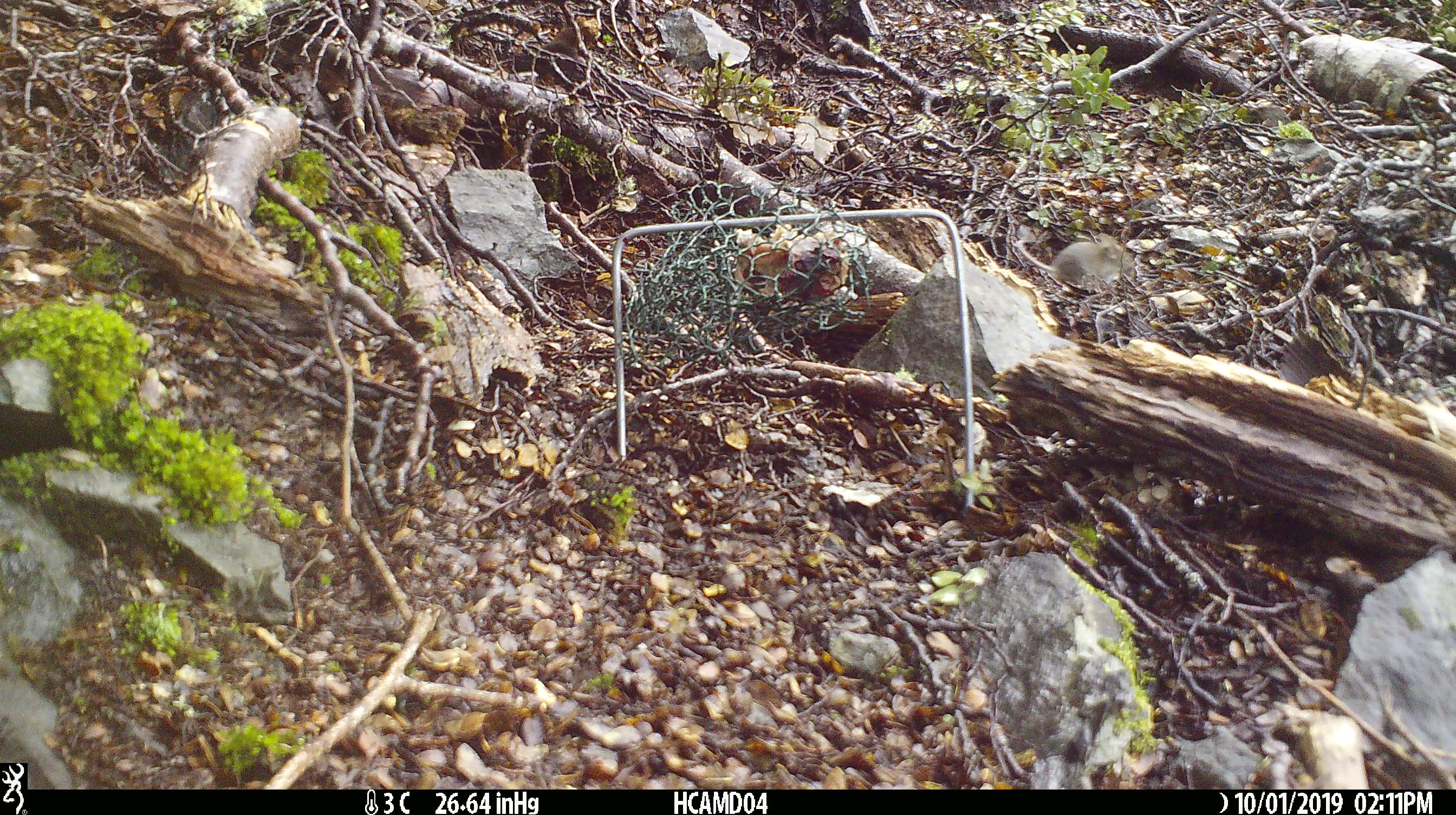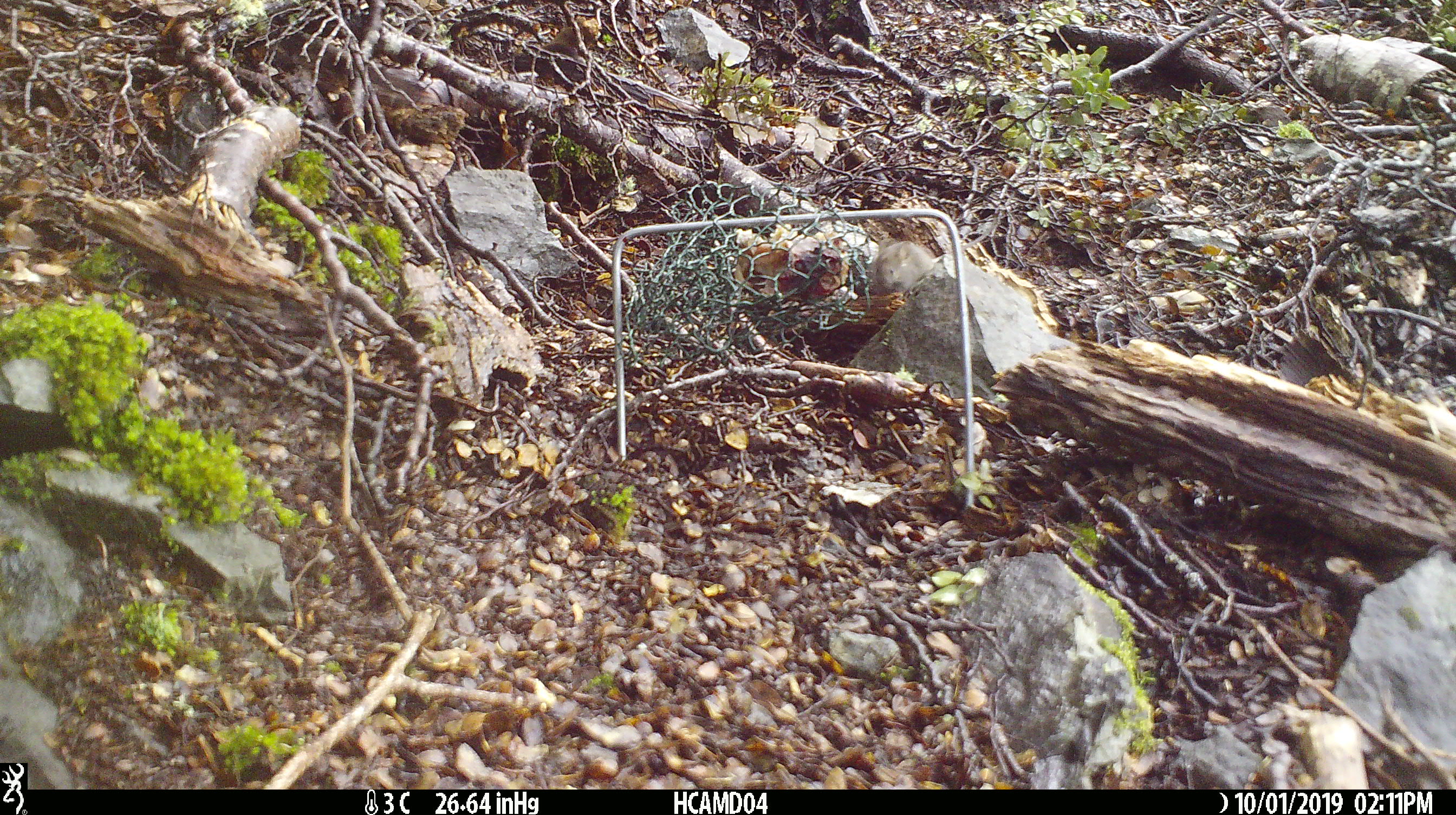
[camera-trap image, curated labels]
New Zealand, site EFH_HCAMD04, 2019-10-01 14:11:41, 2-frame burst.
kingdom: Animalia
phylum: Chordata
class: Mammalia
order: Rodentia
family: Muridae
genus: Mus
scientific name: Mus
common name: mouse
Mouse (Mus).